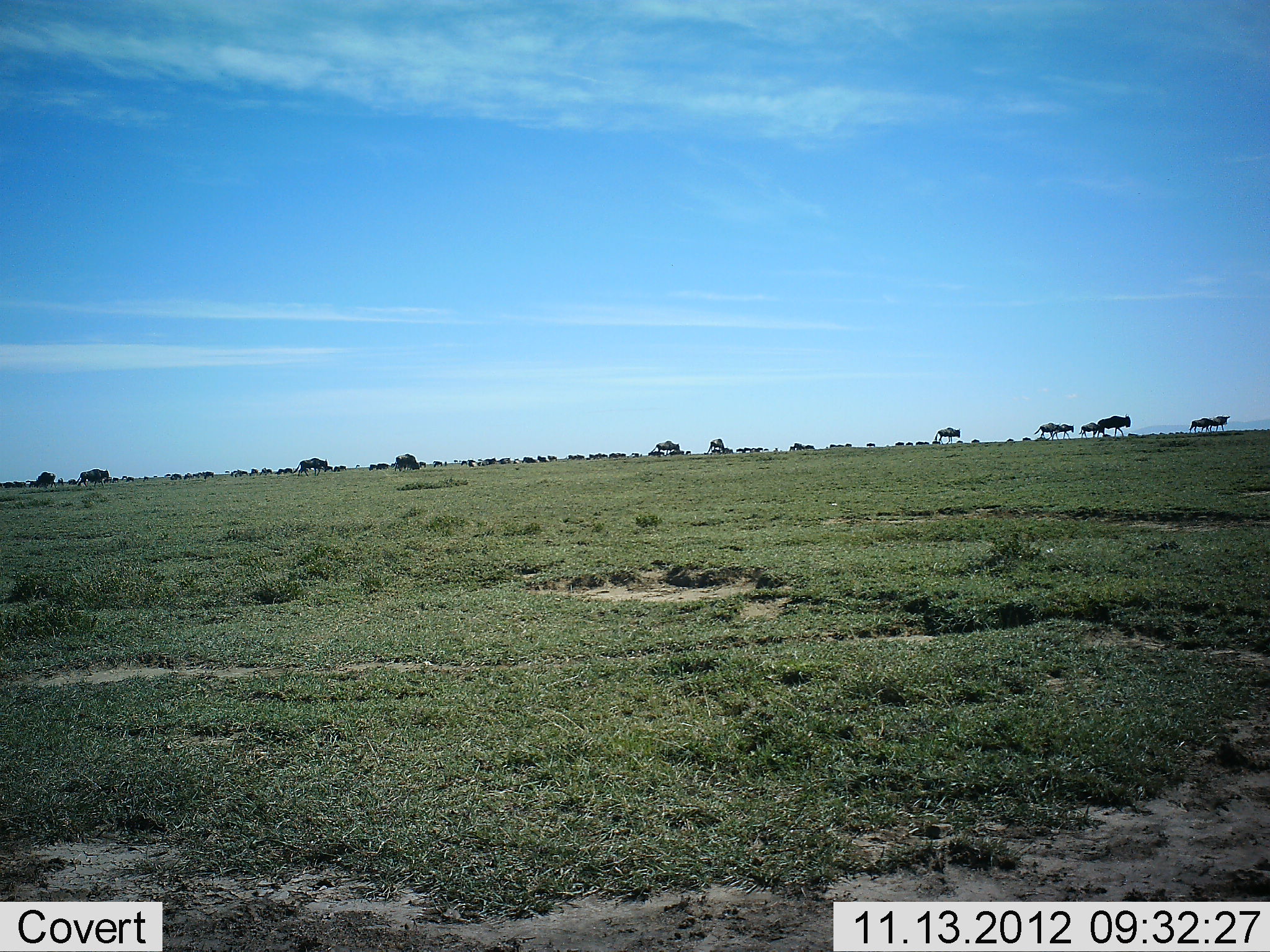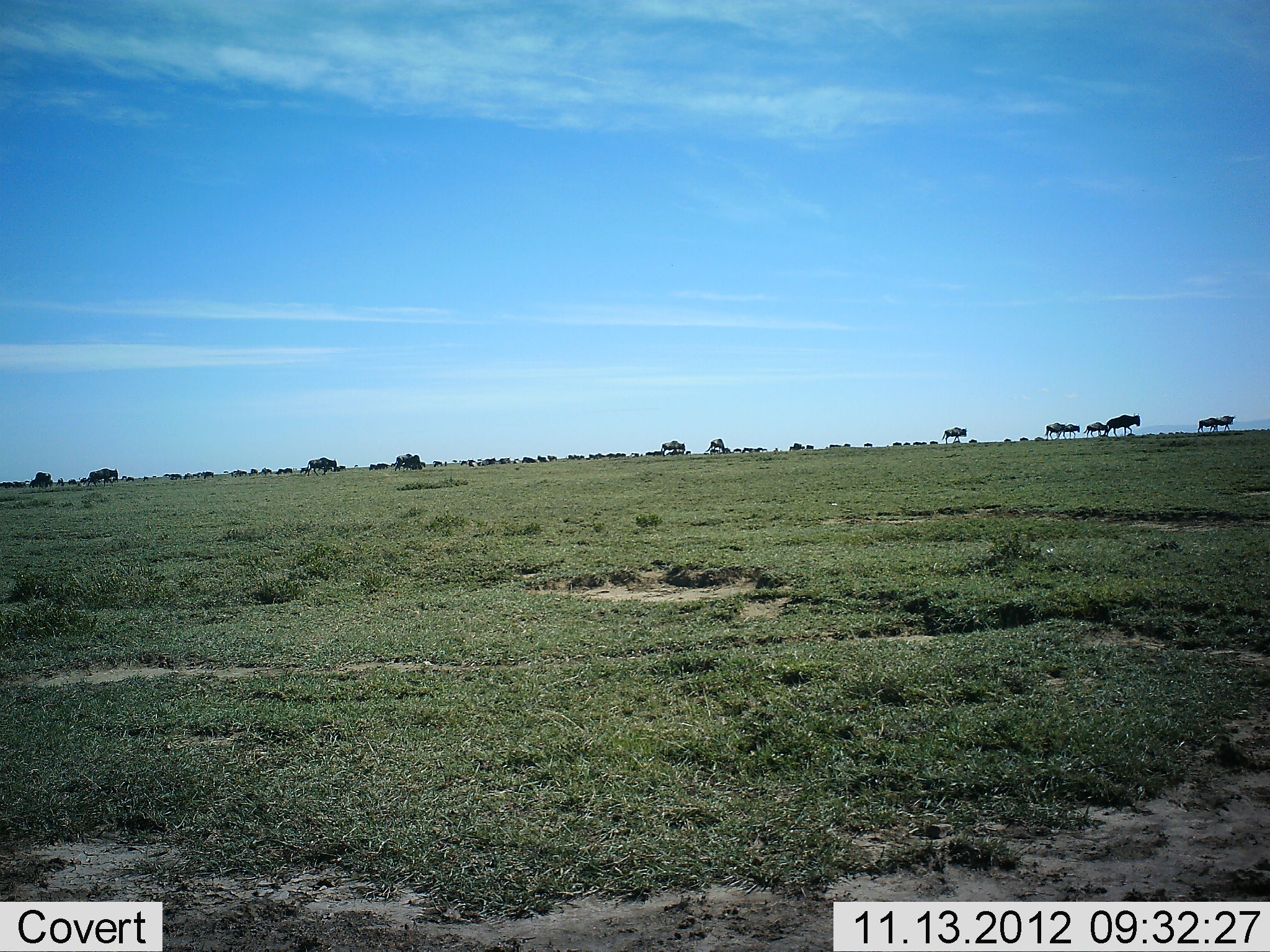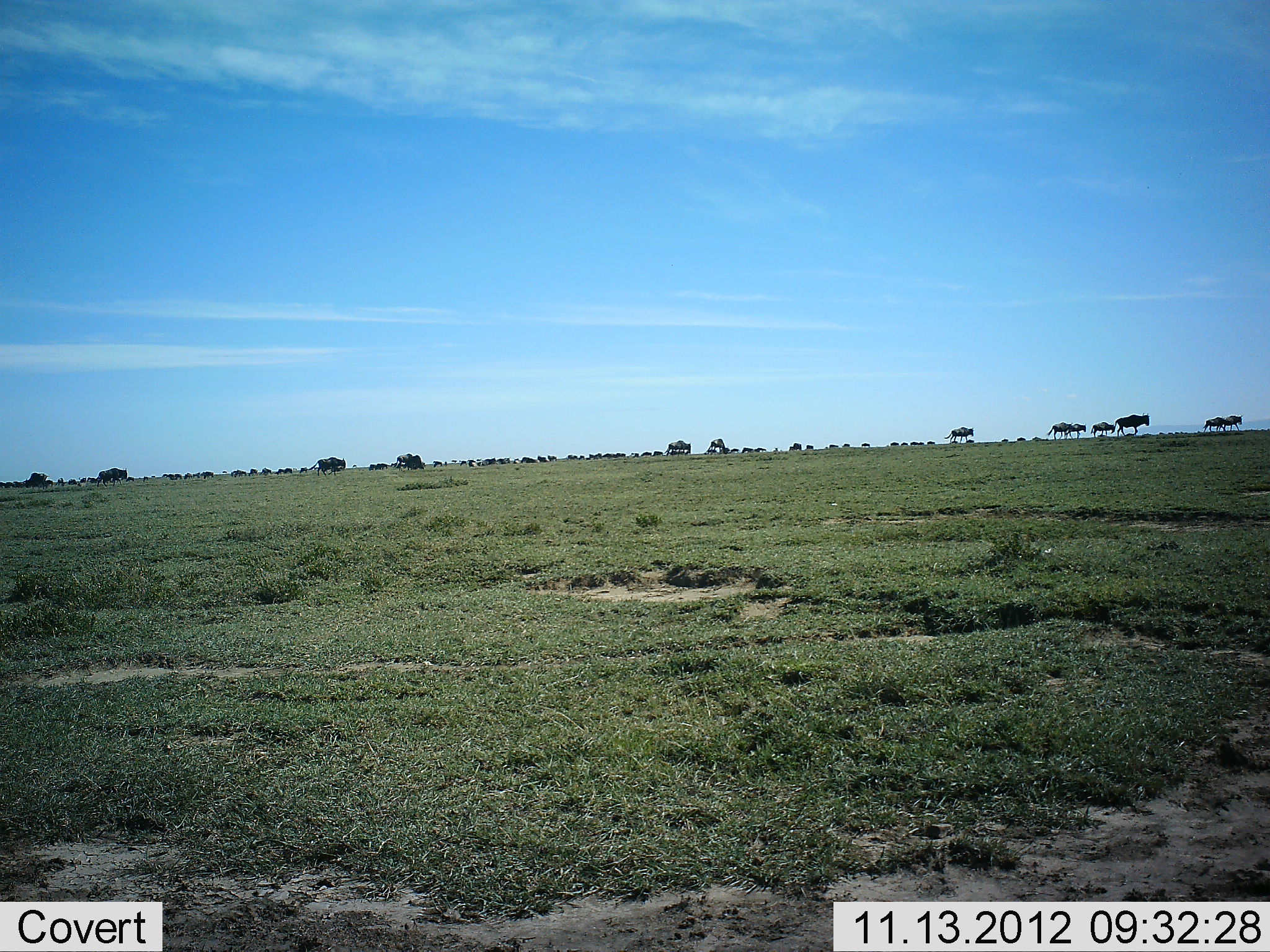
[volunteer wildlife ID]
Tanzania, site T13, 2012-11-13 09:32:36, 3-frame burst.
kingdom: Animalia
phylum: Chordata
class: Mammalia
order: Artiodactyla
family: Bovidae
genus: Connochaetes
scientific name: Connochaetes taurinus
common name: blue wildebeest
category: wildebeest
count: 11-50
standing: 50%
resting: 0%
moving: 100%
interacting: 0%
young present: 0%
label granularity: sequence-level